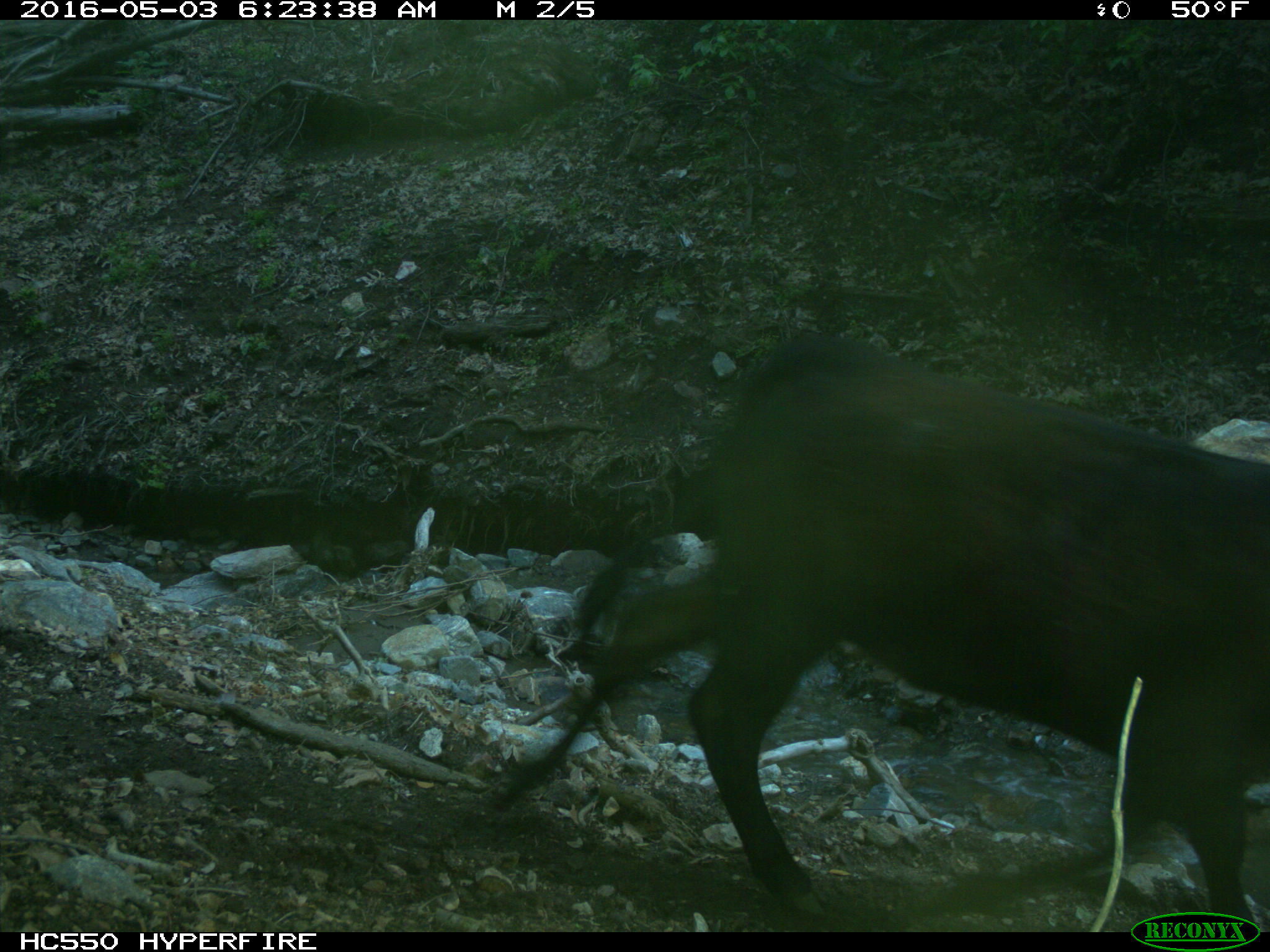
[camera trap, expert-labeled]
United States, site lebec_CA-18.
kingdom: Animalia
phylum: Chordata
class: Mammalia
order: Artiodactyla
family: Bovidae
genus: Bos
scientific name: Bos taurus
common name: domestic cow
Bos taurus (domestic cow).